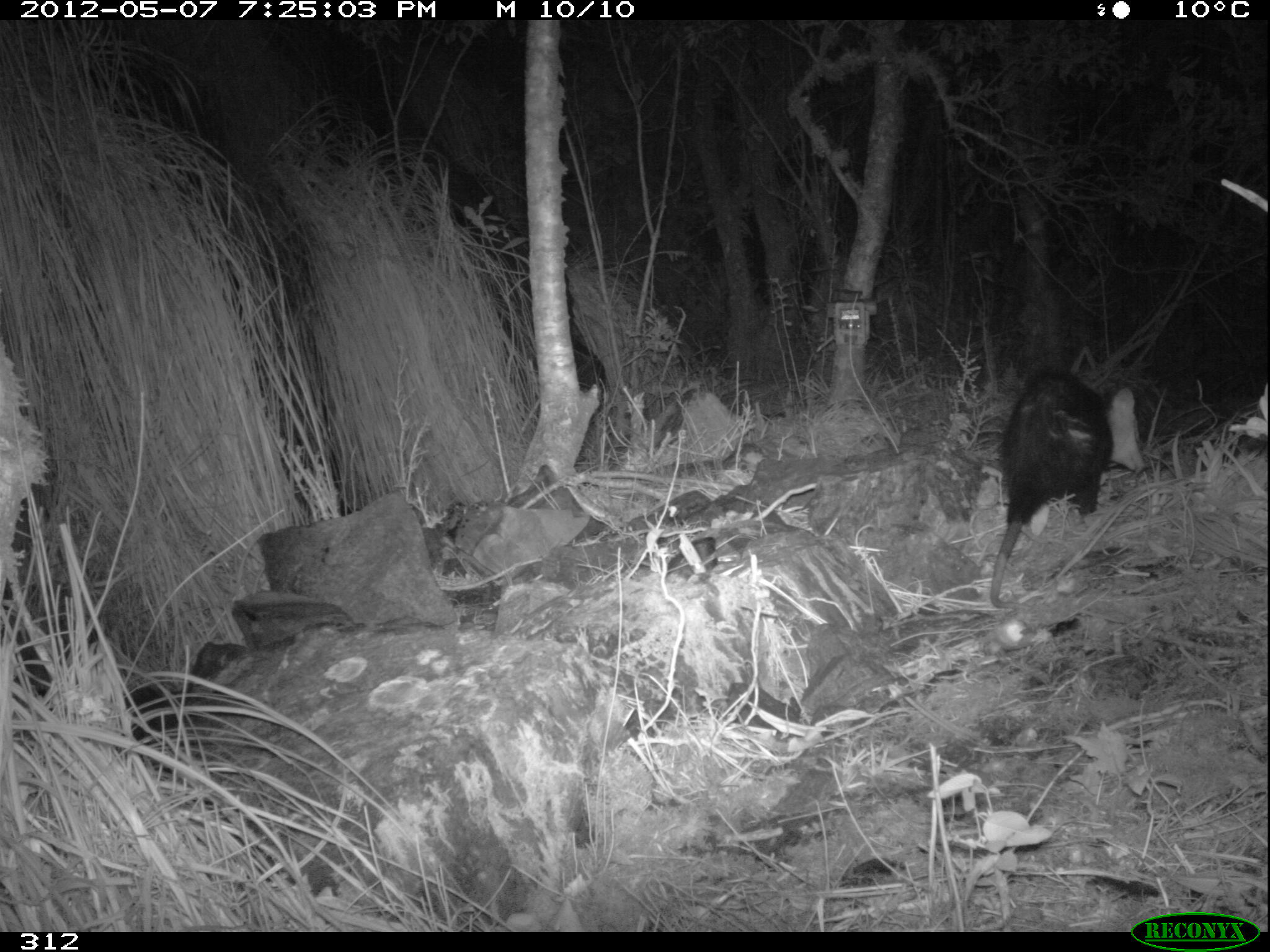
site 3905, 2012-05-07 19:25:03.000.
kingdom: Animalia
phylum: Chordata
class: Mammalia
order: Didelphimorphia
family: Didelphidae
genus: Didelphis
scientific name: Didelphis pernigra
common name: andean white-eared opossum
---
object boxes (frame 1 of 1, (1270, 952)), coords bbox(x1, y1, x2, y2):
didelphis pernigra: bbox(989, 367, 1147, 613)